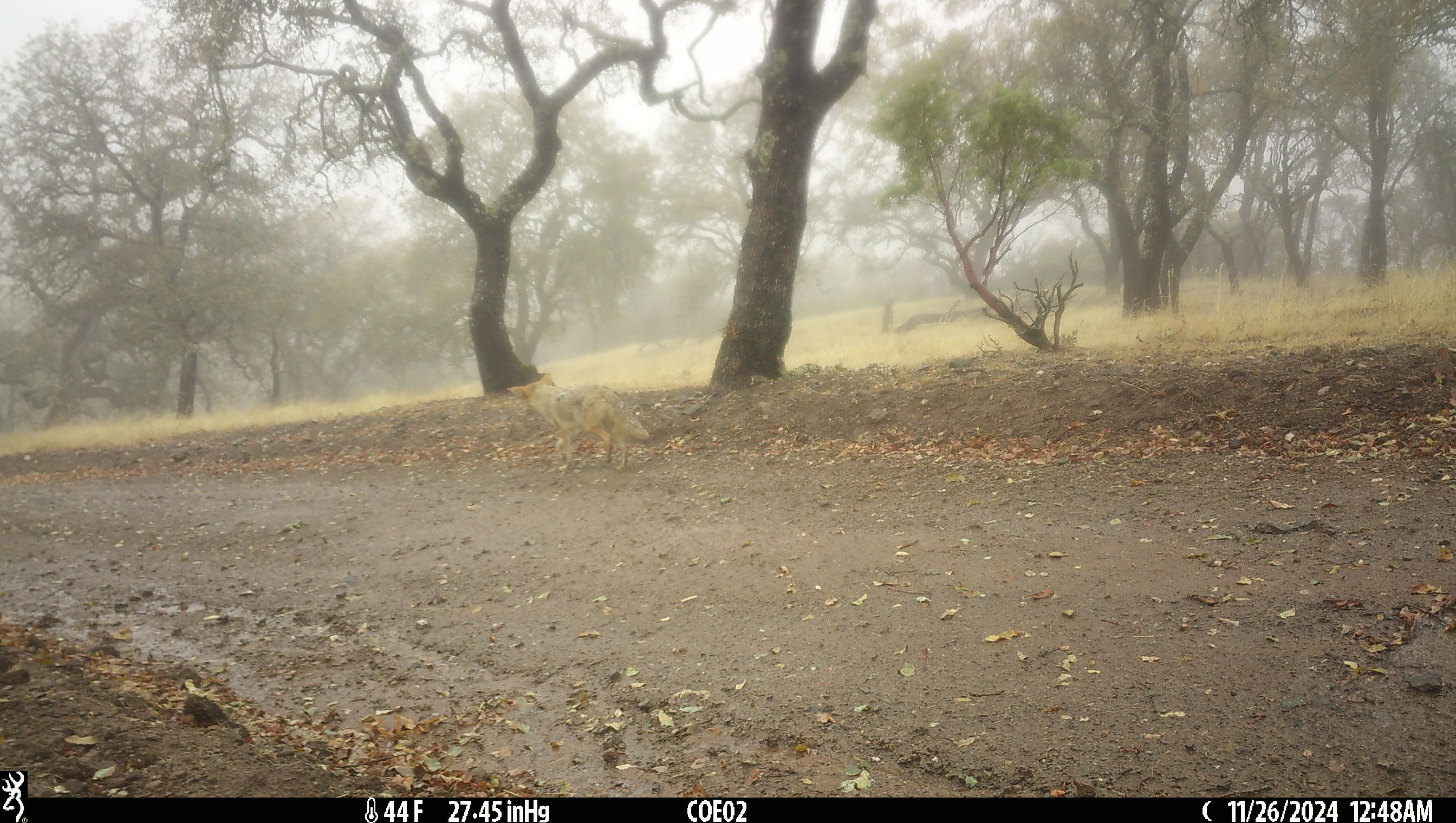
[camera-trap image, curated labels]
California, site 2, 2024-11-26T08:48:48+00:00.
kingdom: Animalia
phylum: Chordata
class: Mammalia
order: Carnivora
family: Canidae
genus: Canis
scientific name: Canis latrans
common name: coyote